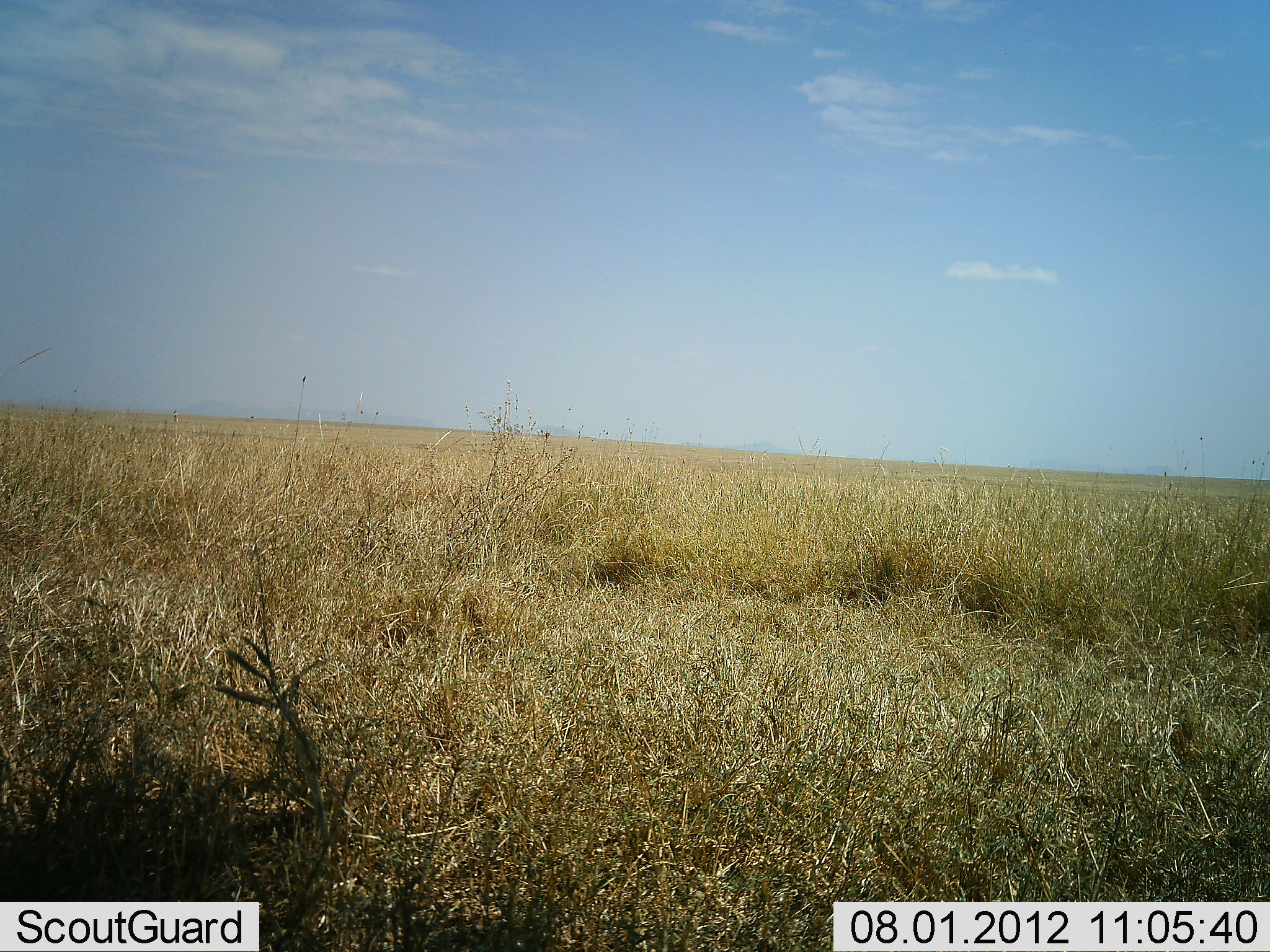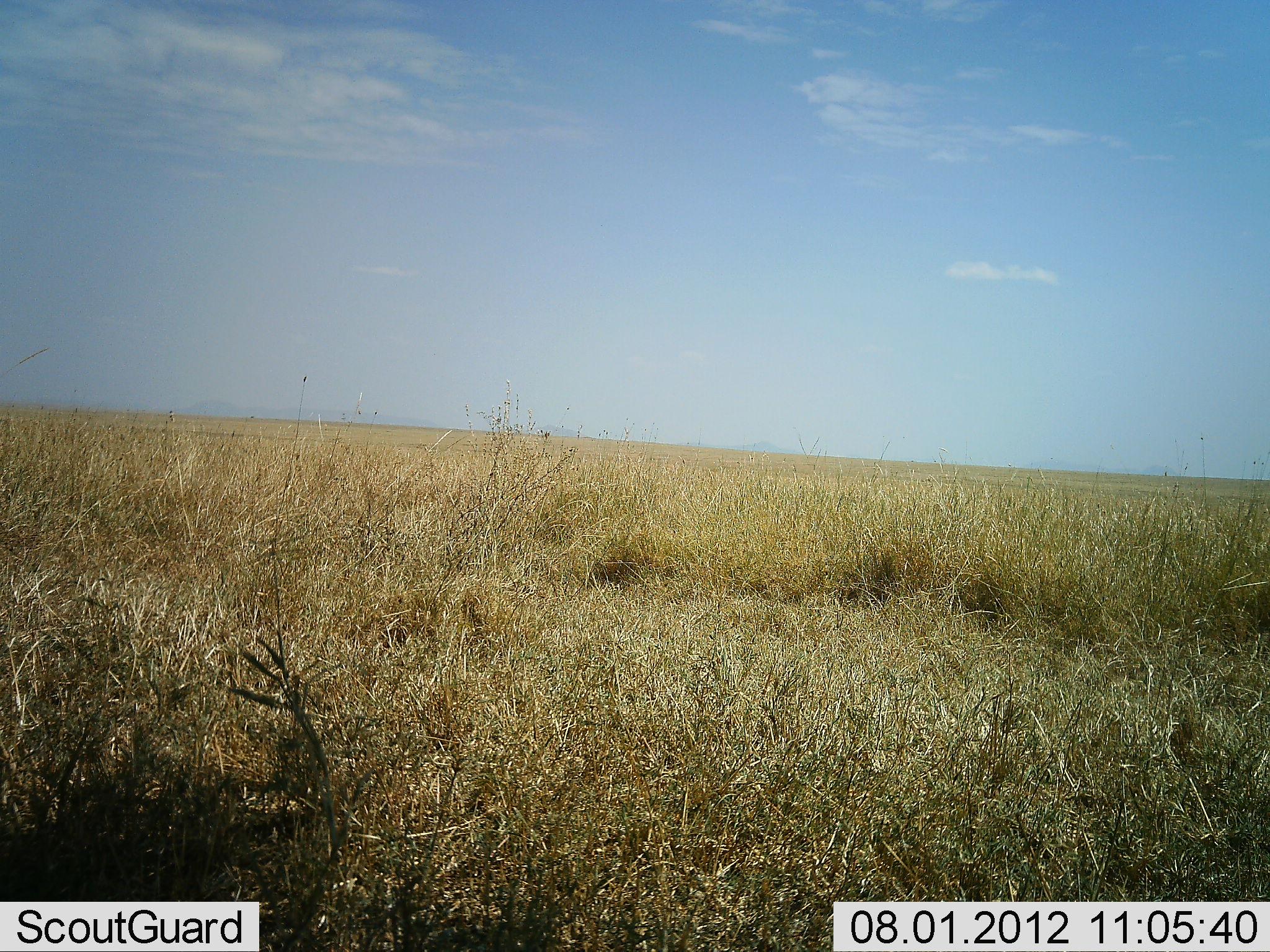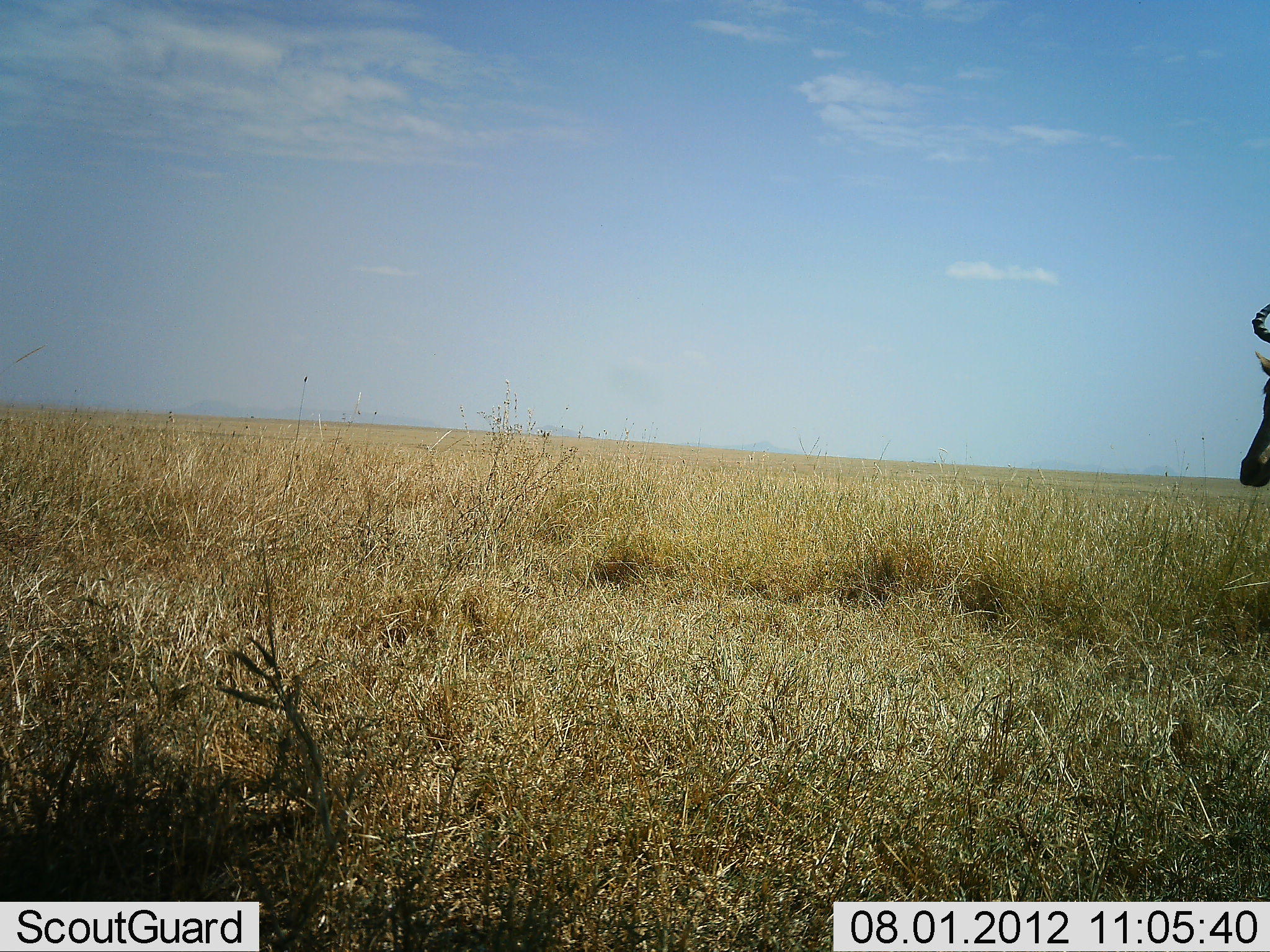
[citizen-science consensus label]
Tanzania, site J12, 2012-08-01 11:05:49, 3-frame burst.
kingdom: Animalia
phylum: Chordata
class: Mammalia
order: Artiodactyla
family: Bovidae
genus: Alcelaphus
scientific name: Alcelaphus buselaphus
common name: hartebeest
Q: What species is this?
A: Hartebeest (Alcelaphus buselaphus).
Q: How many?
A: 1.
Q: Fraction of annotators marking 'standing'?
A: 0%.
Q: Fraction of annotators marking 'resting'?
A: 0%.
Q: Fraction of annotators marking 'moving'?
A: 100%.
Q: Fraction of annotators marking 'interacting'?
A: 0%.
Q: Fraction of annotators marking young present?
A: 0%.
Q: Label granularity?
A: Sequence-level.